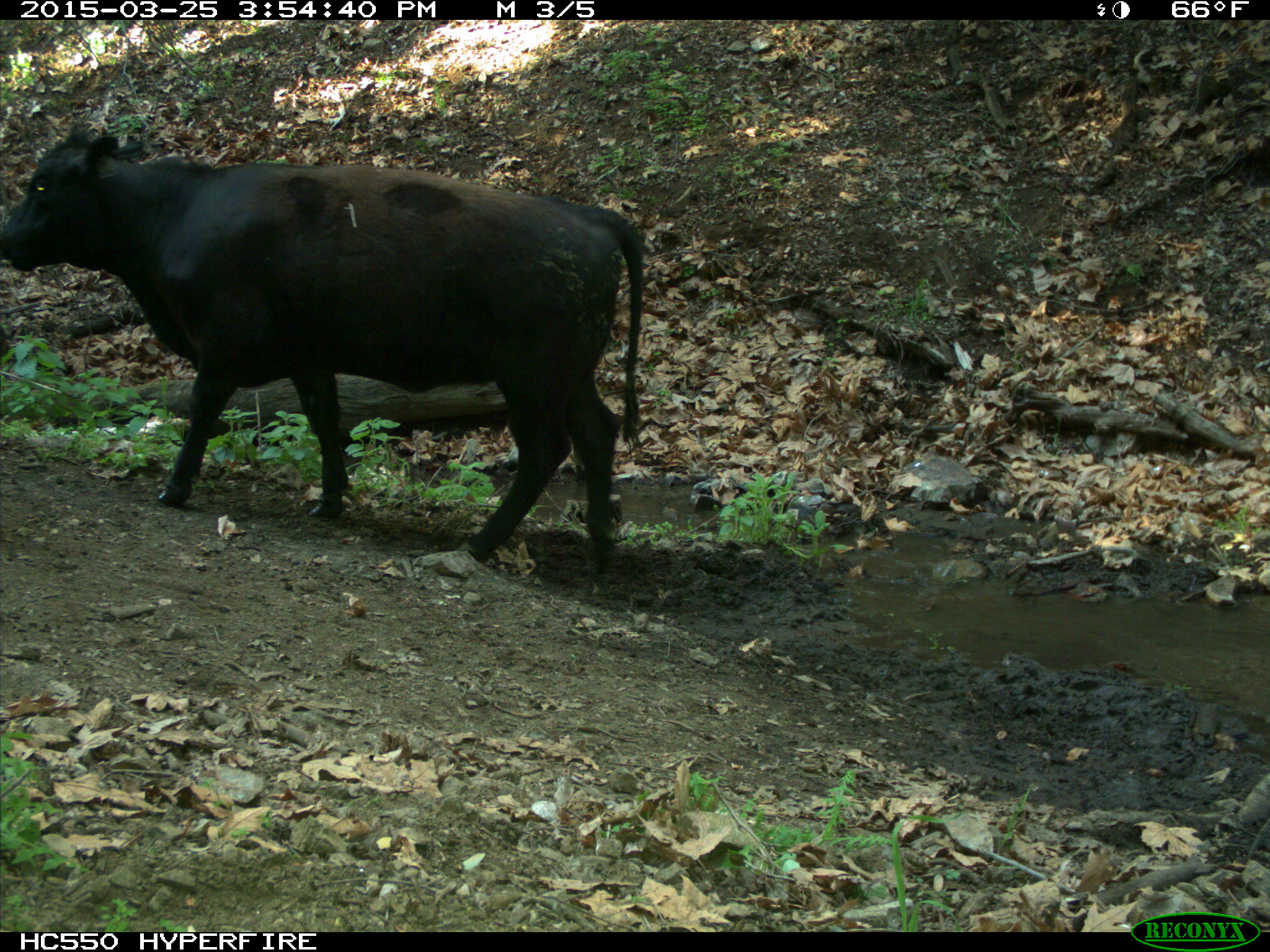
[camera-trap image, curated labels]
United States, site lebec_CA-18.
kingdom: Animalia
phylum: Chordata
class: Mammalia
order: Artiodactyla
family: Bovidae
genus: Bos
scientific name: Bos taurus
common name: domestic cow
Bos taurus (domestic cow).